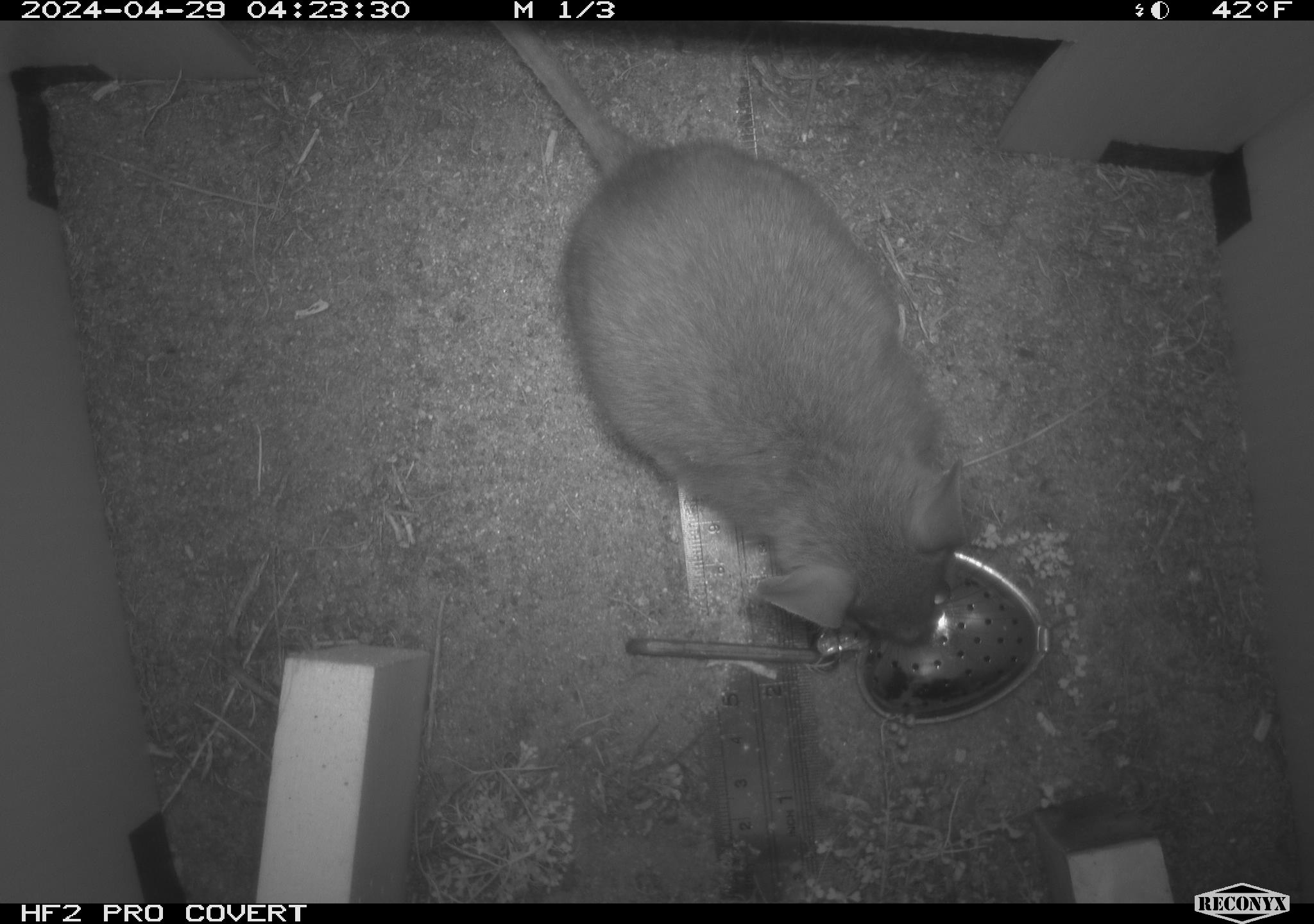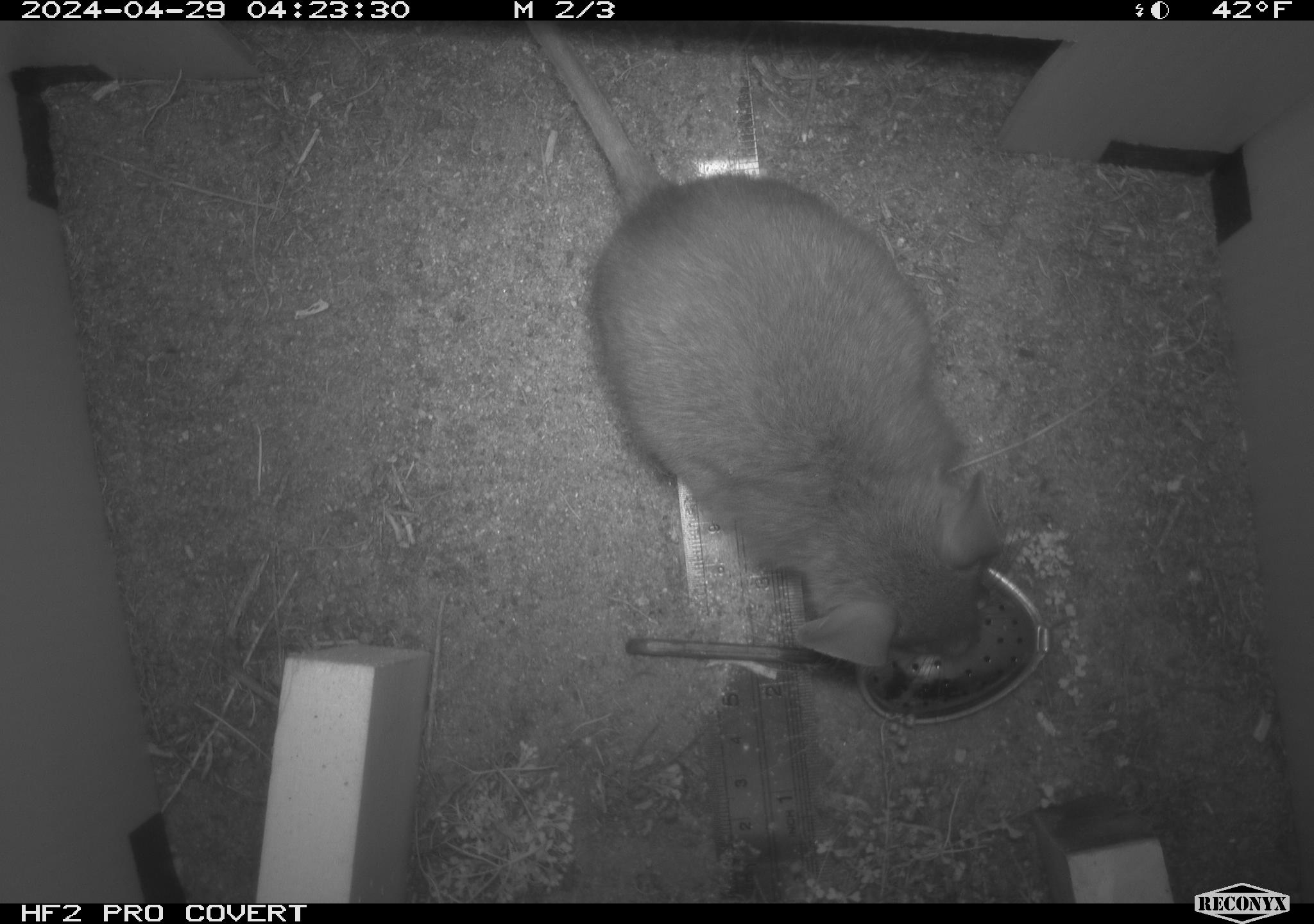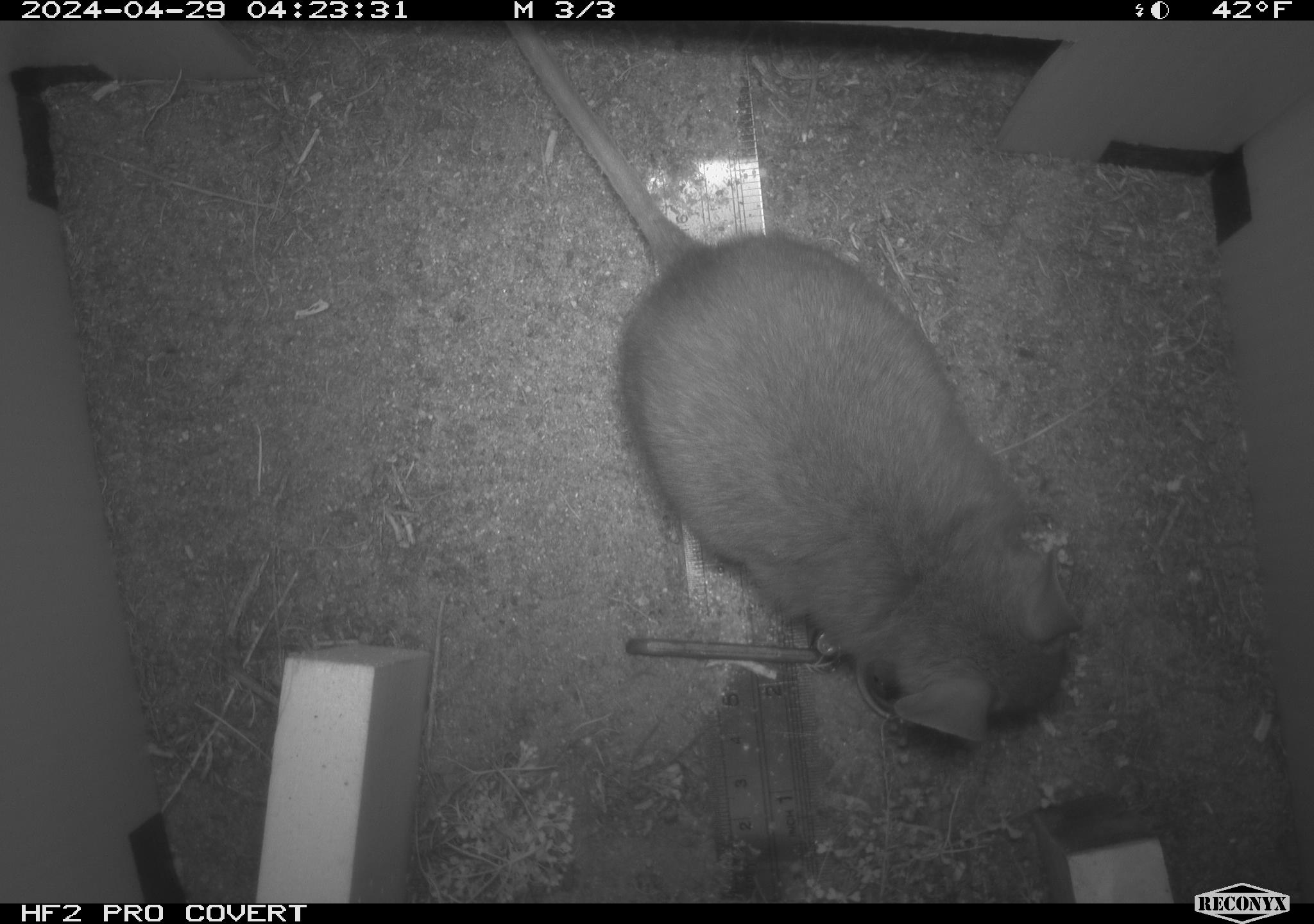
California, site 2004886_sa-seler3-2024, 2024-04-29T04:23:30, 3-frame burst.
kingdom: Animalia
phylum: Chordata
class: Mammalia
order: Rodentia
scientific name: Rodentia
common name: woodrat or rat or mouse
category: woodrat or rat or mouse species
Woodrat or rat or mouse species (woodrat or rat or mouse) (Rodentia).